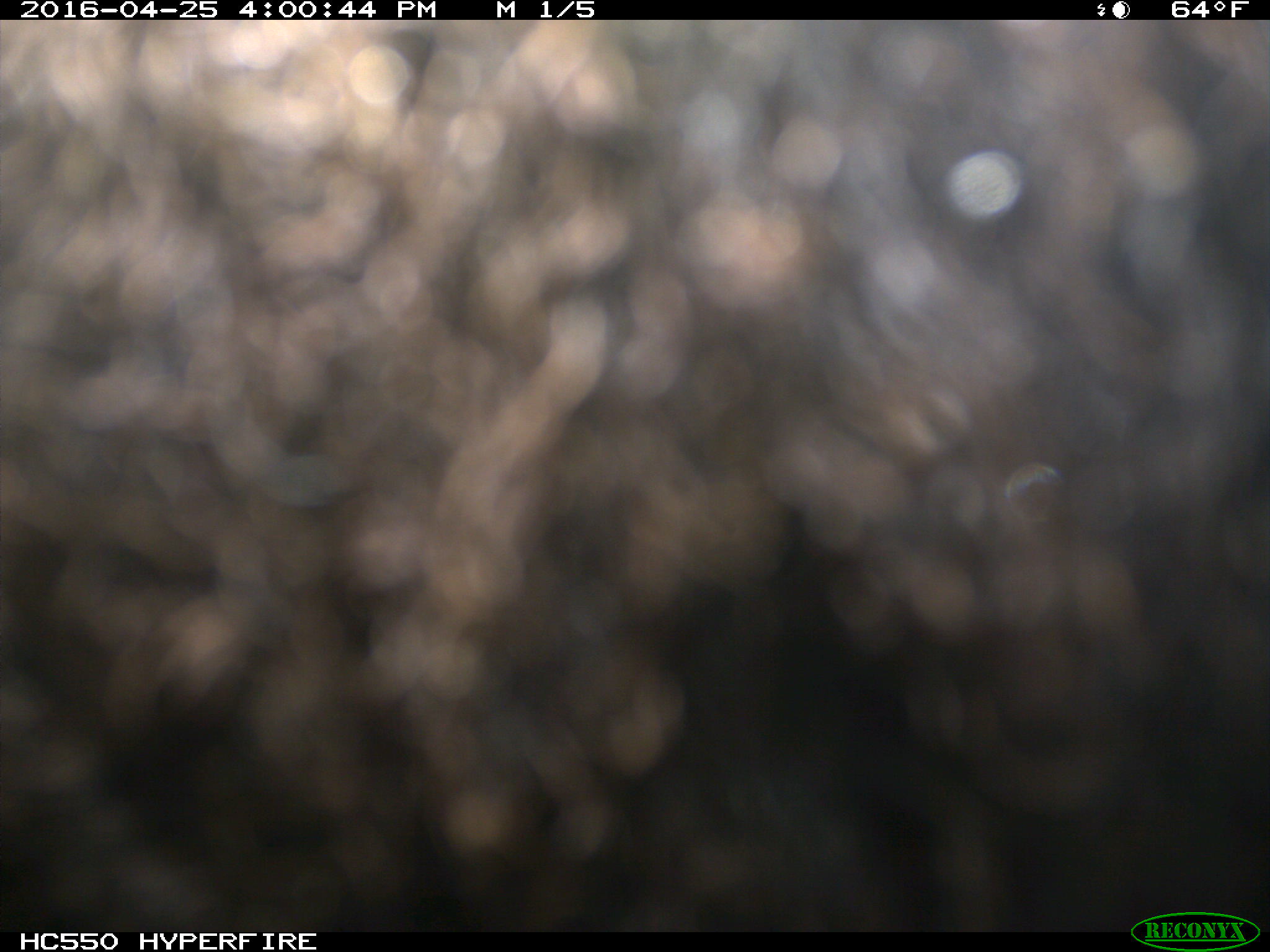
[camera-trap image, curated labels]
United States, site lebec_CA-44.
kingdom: Animalia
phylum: Chordata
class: Mammalia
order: Artiodactyla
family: Bovidae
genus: Bos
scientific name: Bos taurus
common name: domestic cow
Bos taurus (domestic cow).